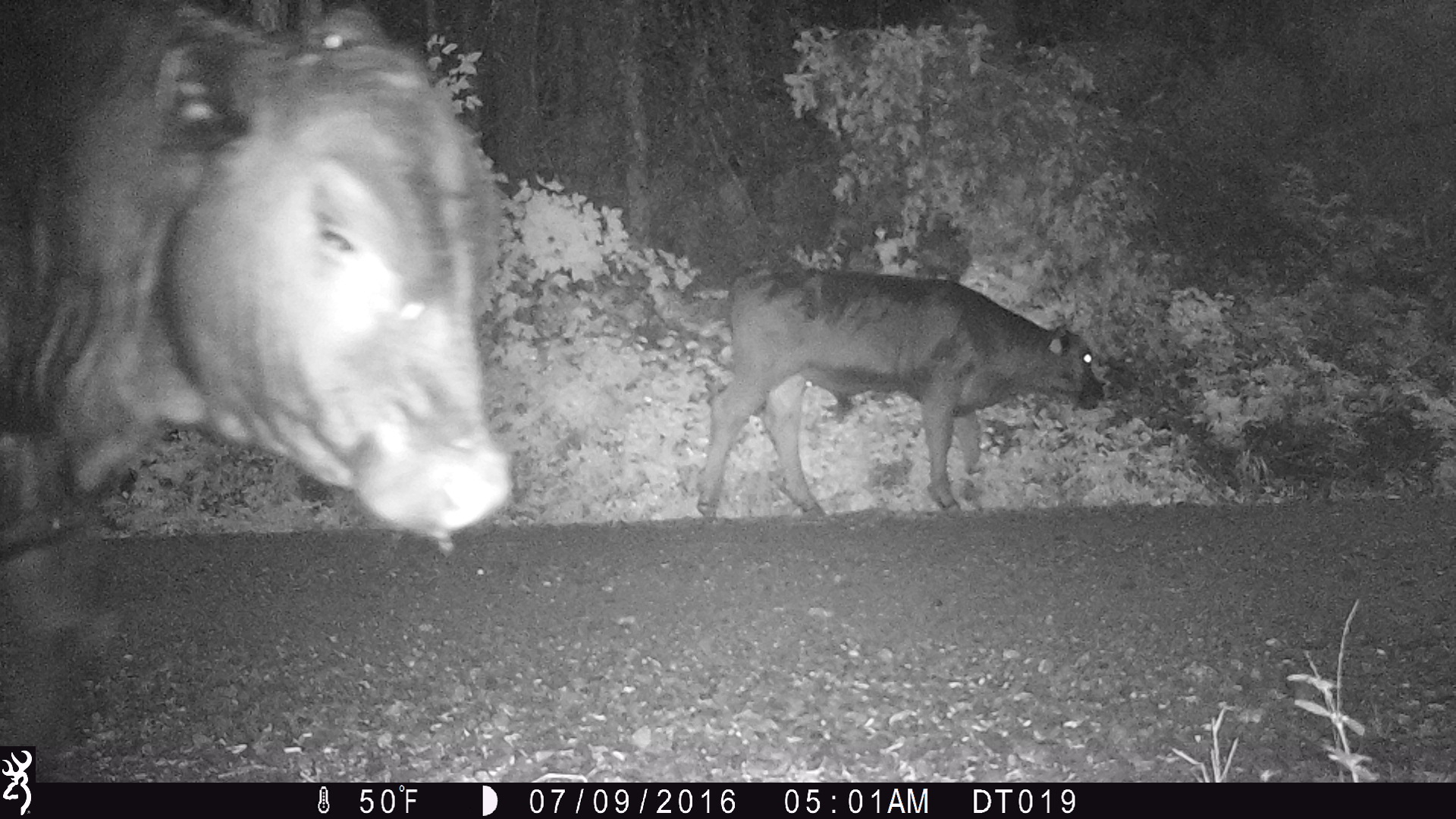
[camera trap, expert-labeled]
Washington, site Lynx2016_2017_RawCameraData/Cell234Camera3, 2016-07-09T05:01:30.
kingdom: Animalia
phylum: Chordata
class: Mammalia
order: Artiodactyla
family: Bovidae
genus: Bos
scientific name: Bos taurus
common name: domestic cattle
Domestic cattle (Bos taurus). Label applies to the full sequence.